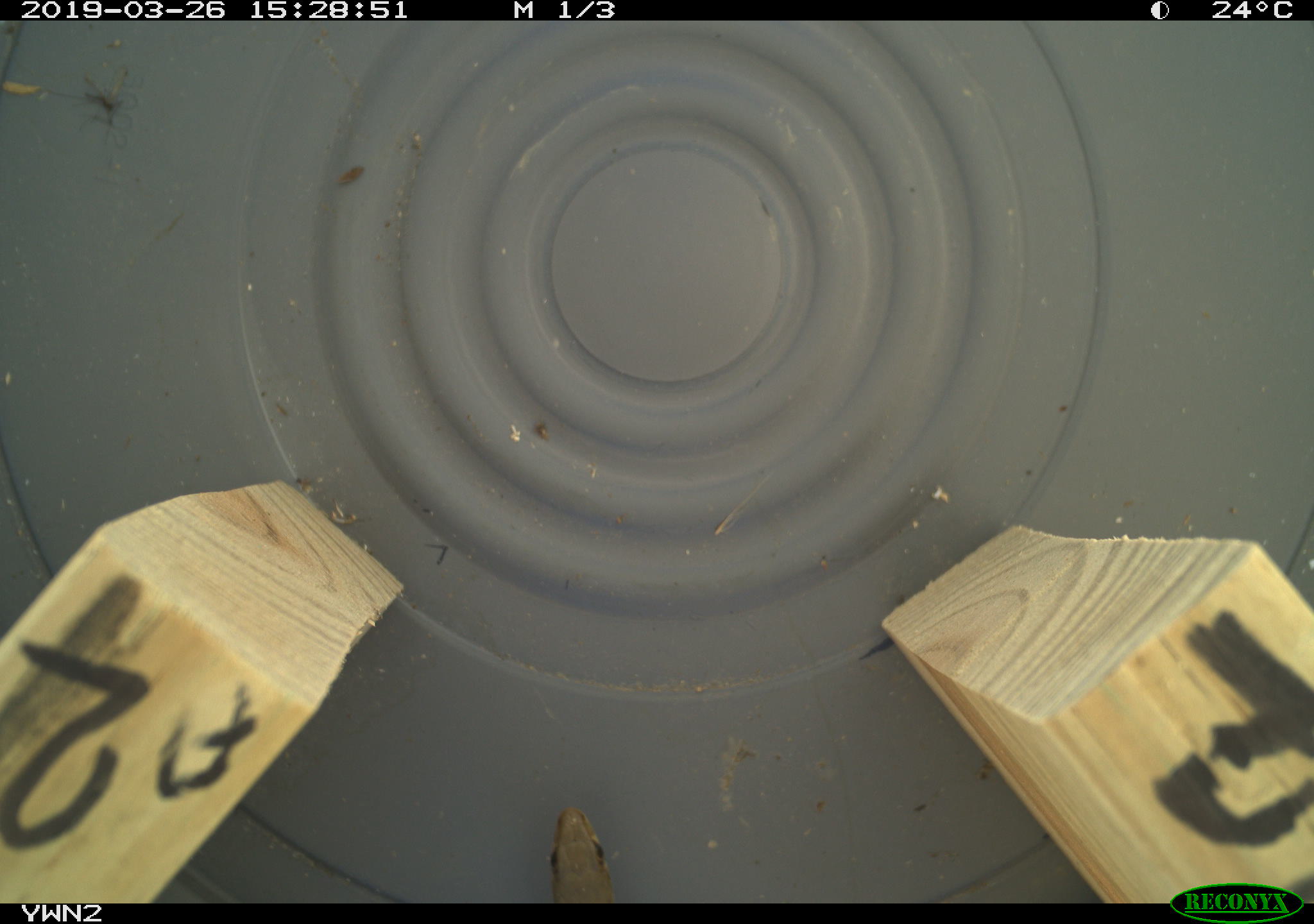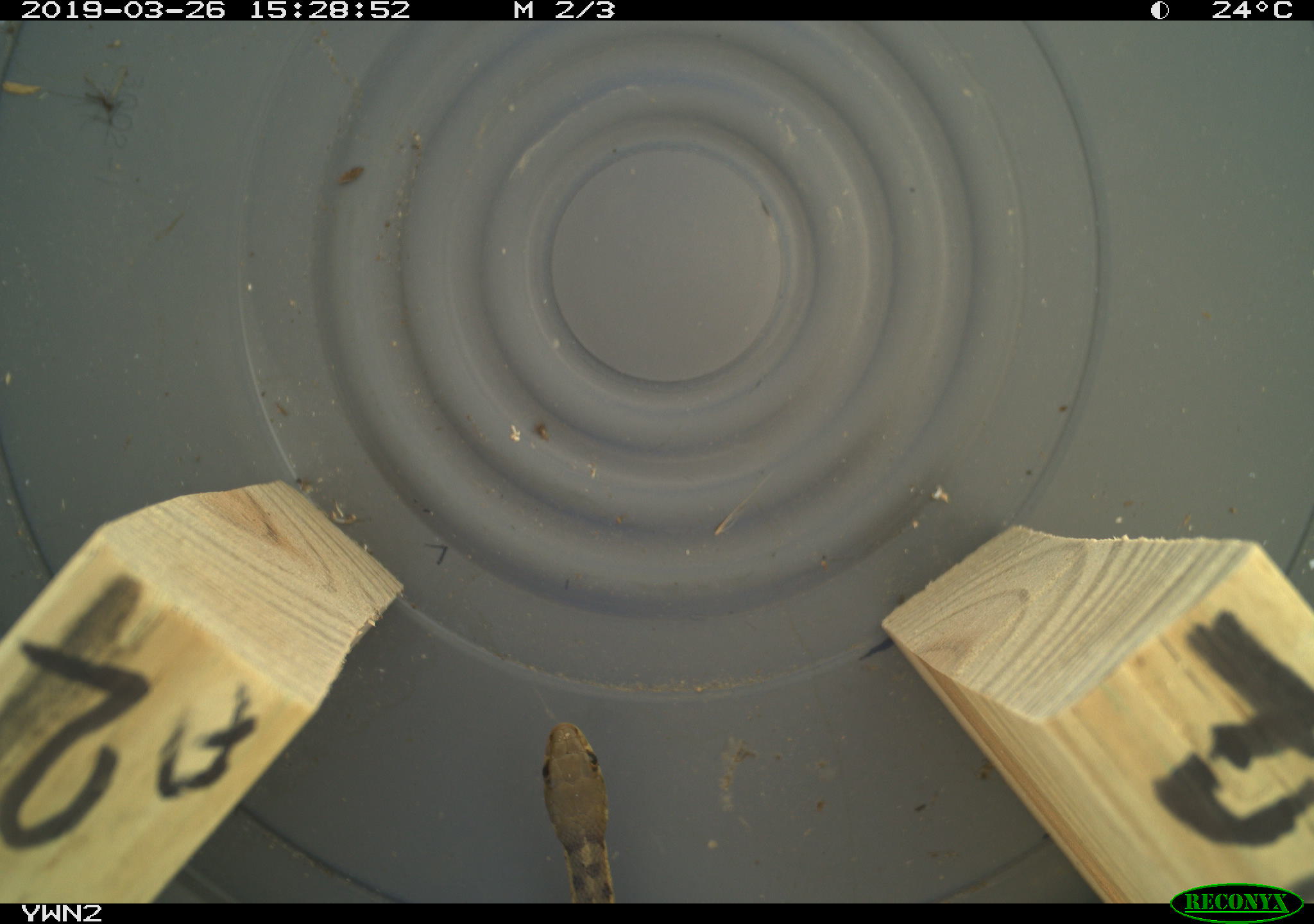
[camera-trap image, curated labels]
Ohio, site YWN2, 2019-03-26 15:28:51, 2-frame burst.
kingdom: Animalia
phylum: Chordata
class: Reptilia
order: Squamata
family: Colubridae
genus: Thamnophis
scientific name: Thamnophis sirtalis sirtalis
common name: eastern gartersnake